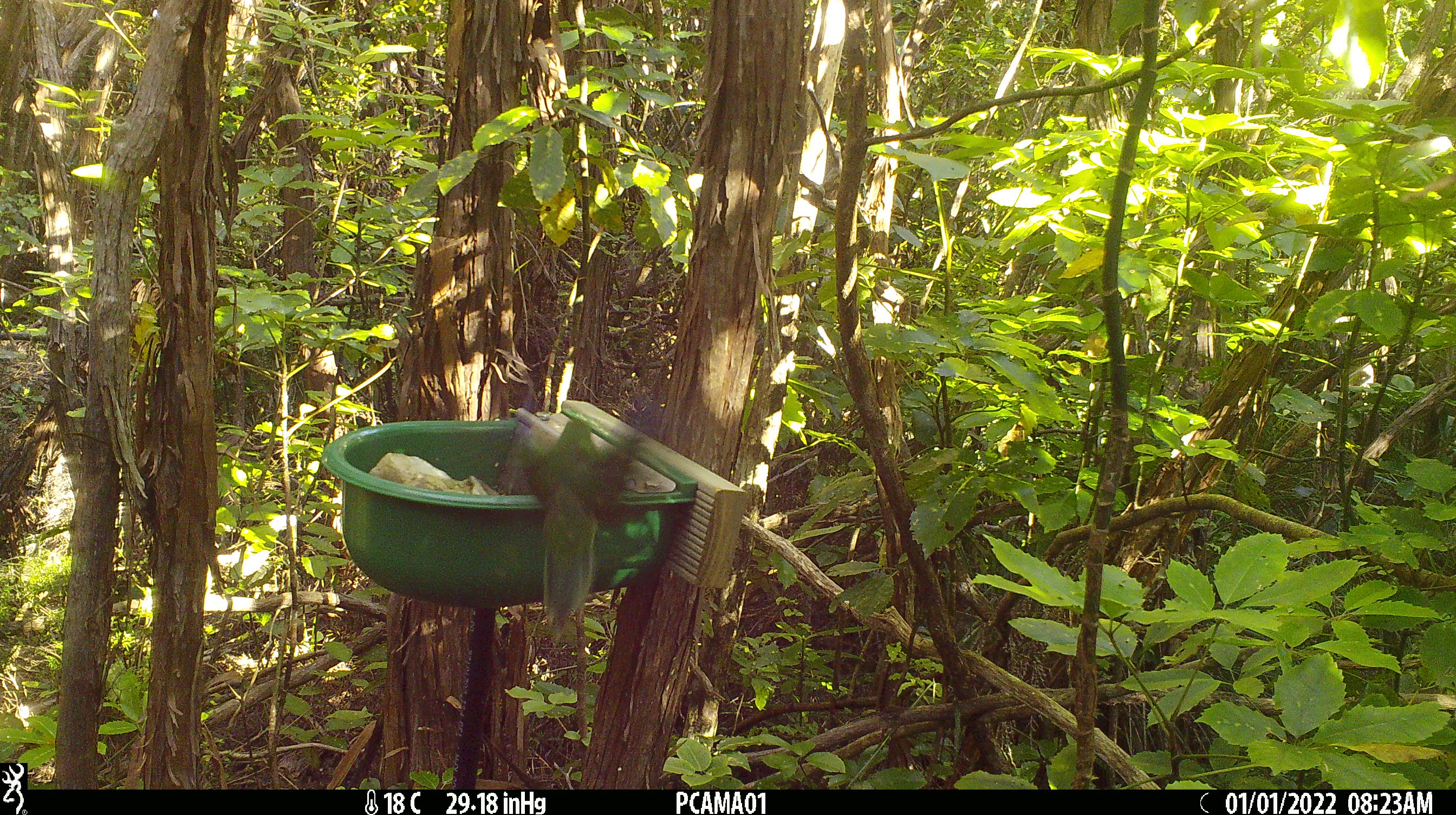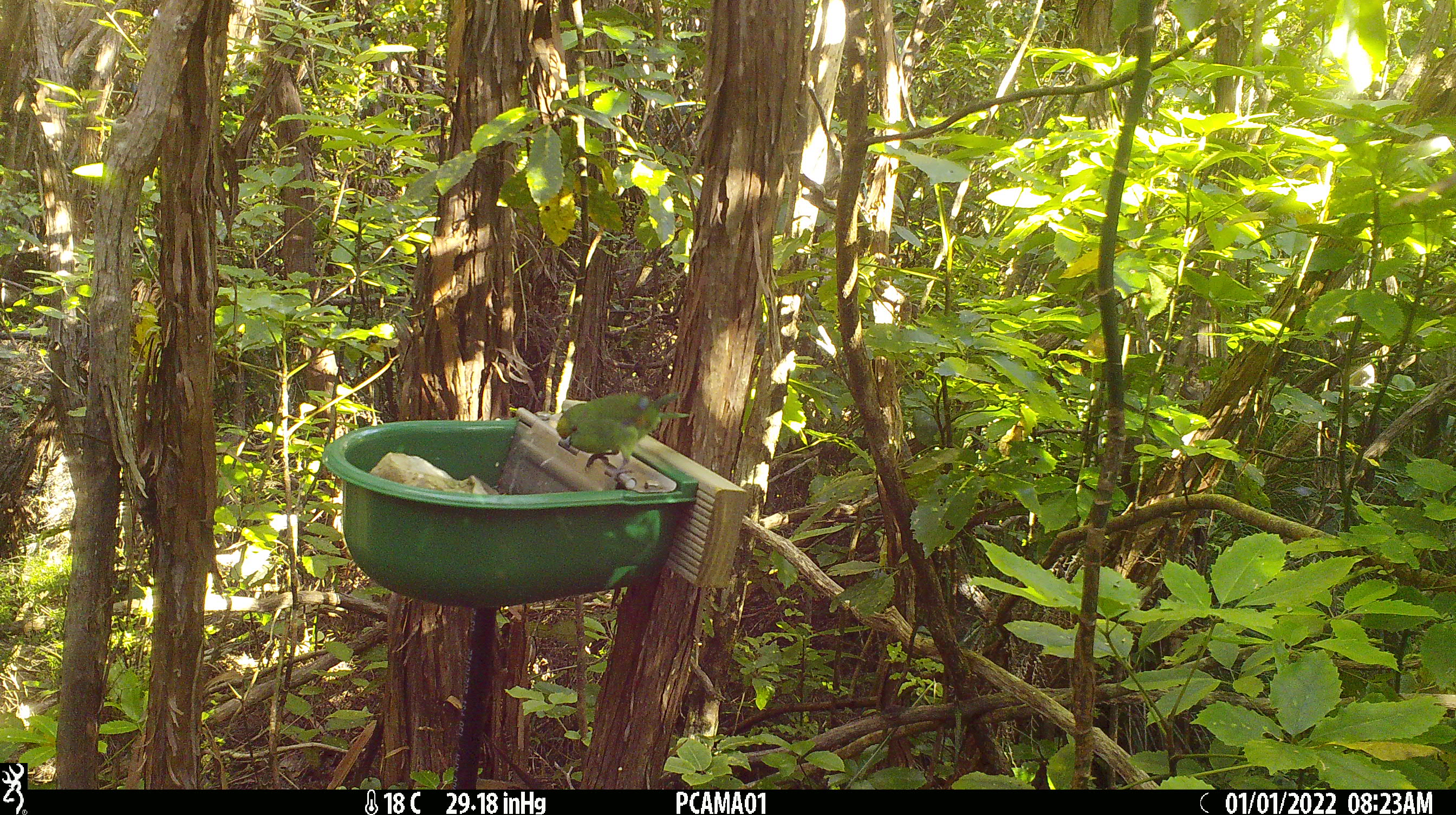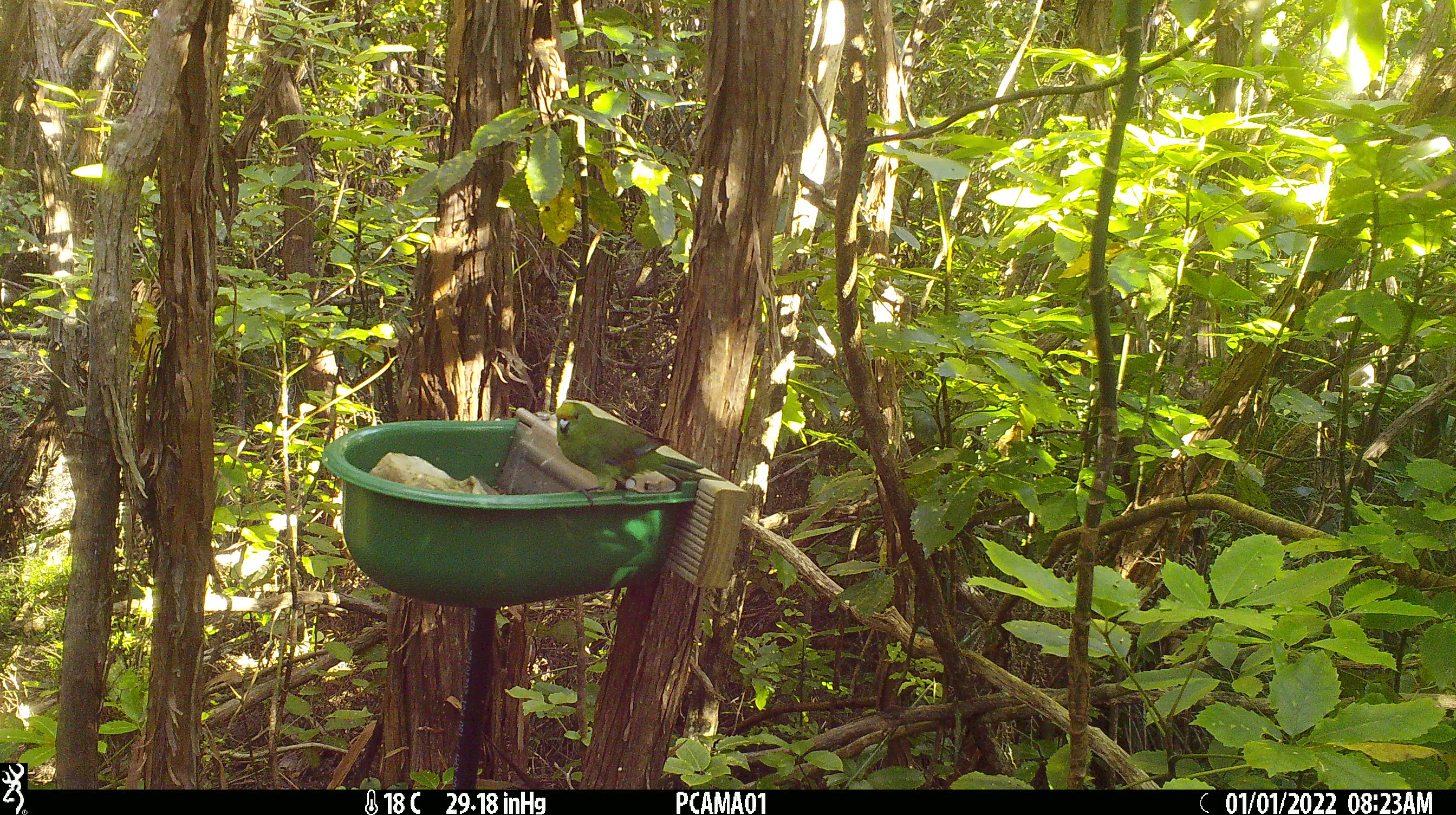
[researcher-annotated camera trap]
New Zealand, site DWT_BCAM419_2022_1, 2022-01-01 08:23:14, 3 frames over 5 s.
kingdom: Animalia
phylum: Chordata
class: Aves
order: Psittaciformes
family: Psittaculidae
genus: Cyanoramphus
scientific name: Cyanoramphus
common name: parakeet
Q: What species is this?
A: Parakeet (Cyanoramphus).